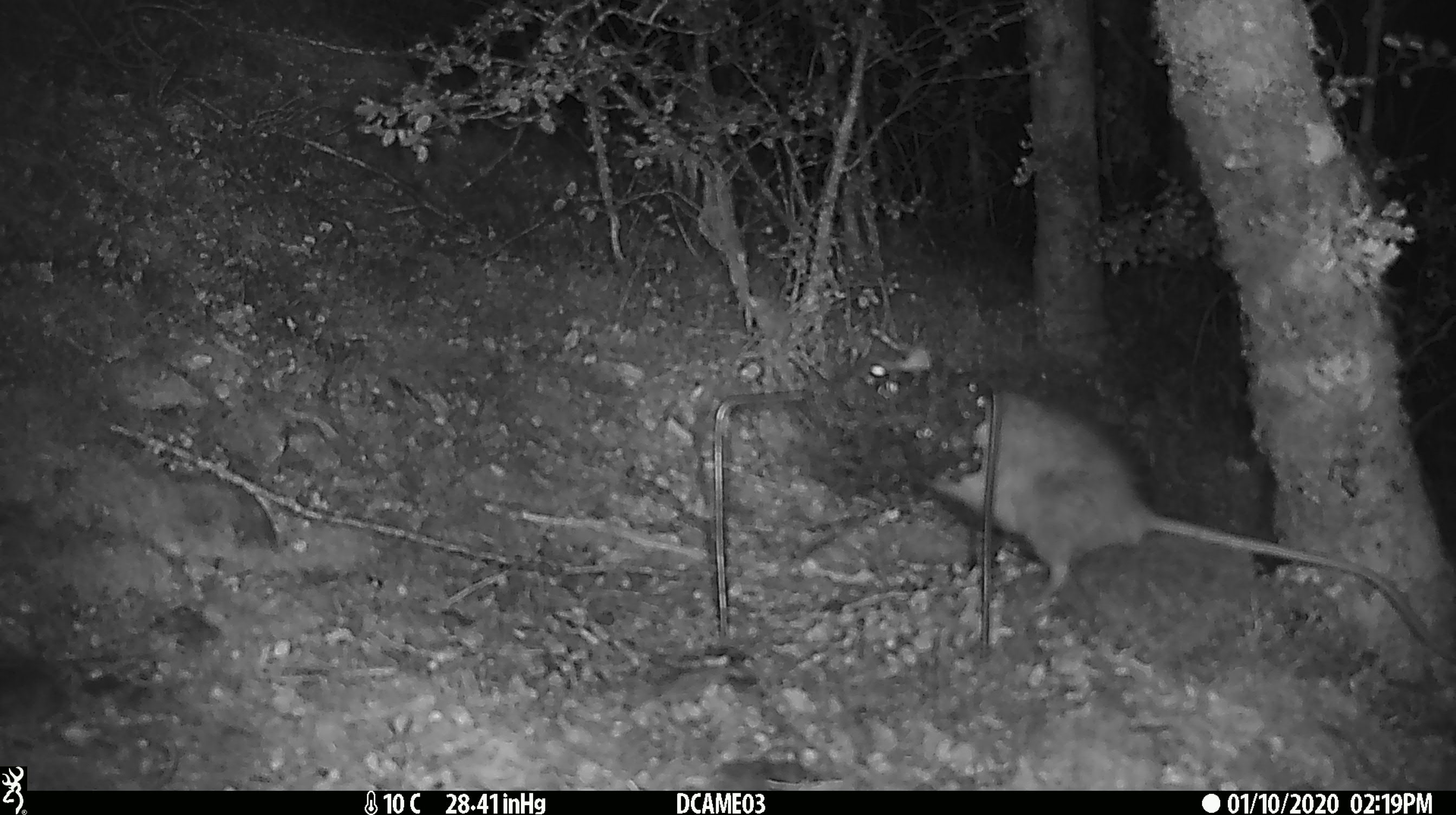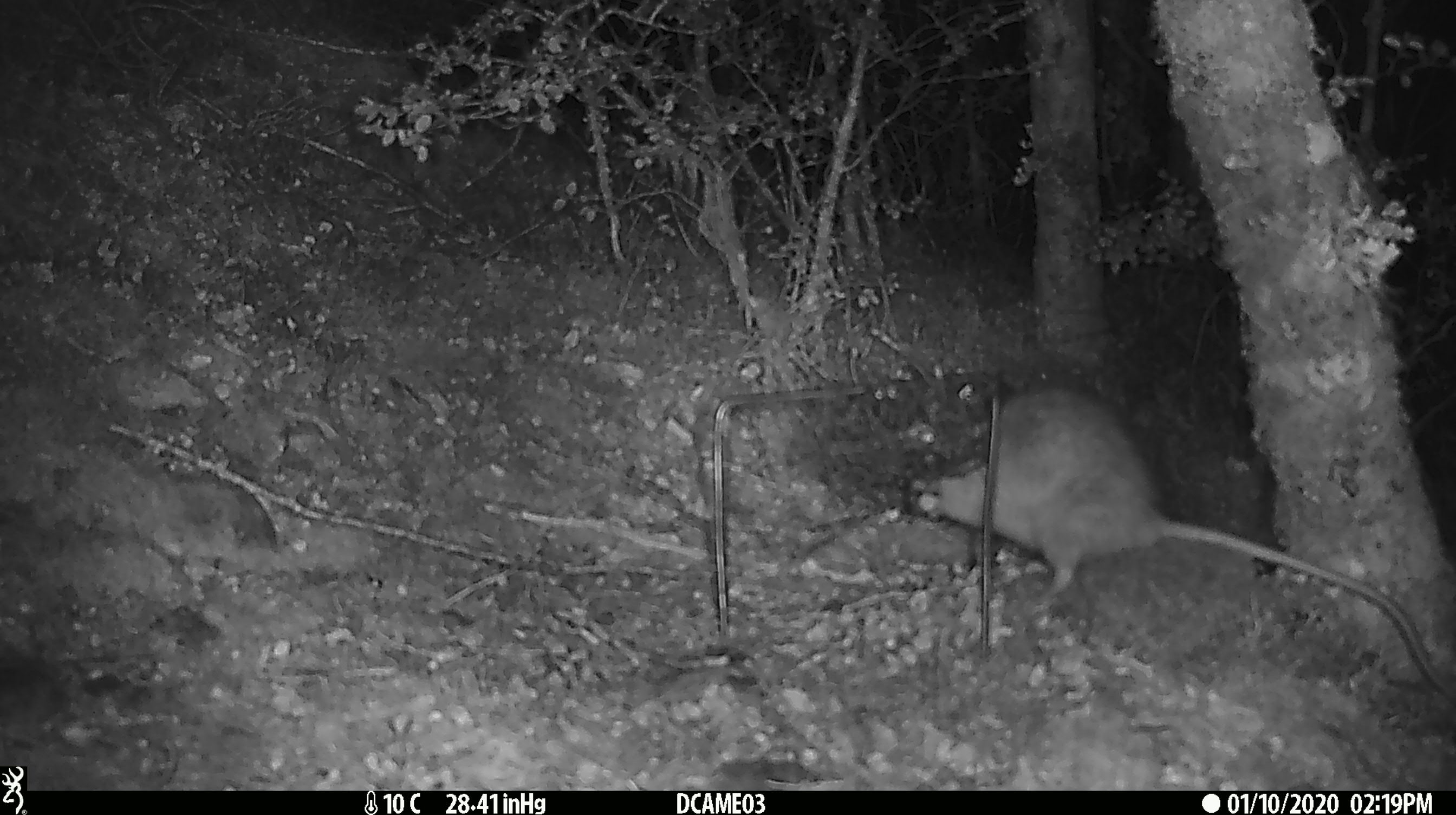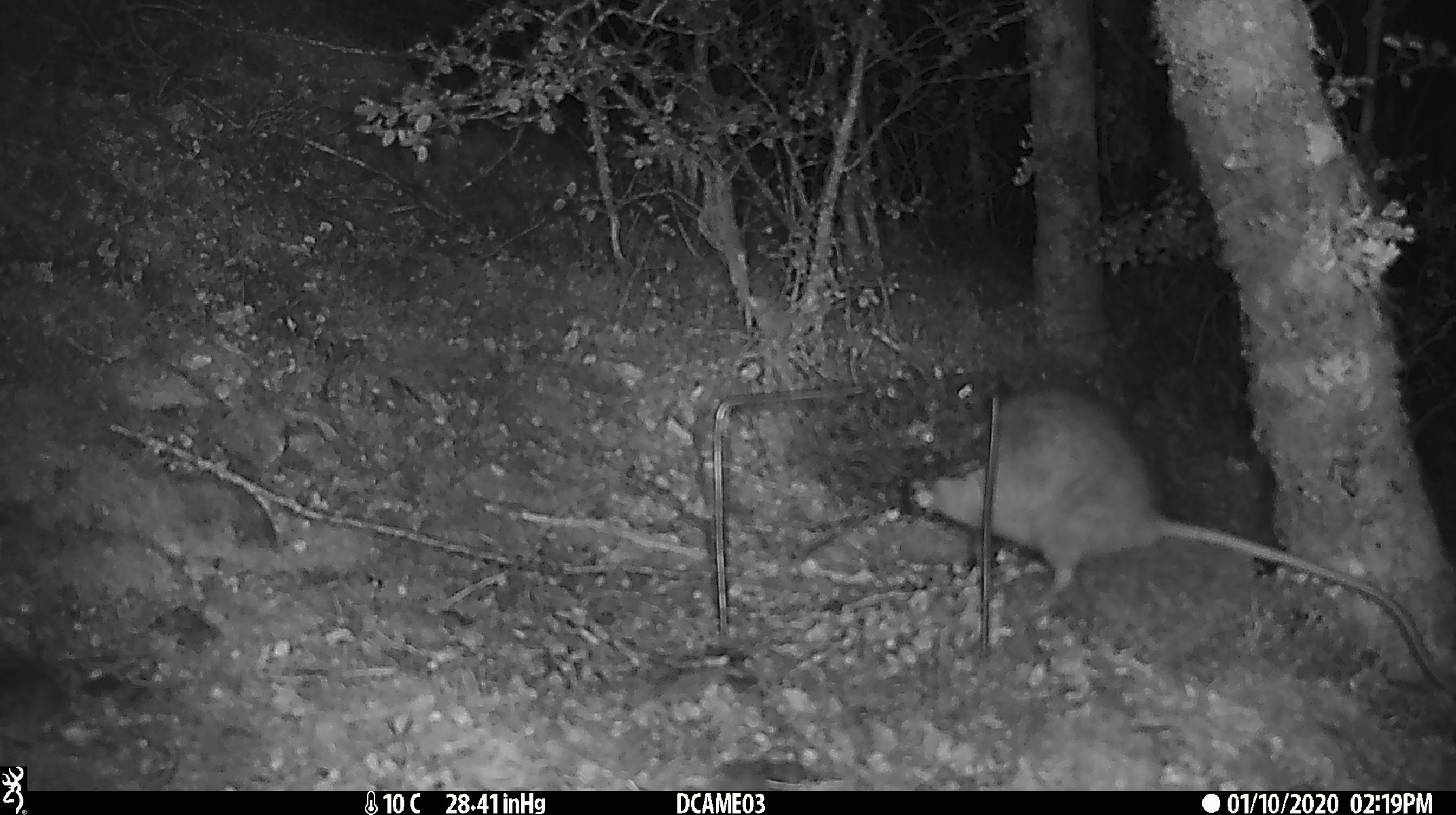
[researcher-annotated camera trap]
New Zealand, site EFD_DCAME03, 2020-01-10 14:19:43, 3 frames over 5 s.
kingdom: Animalia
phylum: Chordata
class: Mammalia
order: Rodentia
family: Muridae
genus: Rattus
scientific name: Rattus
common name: rat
Rat (Rattus).